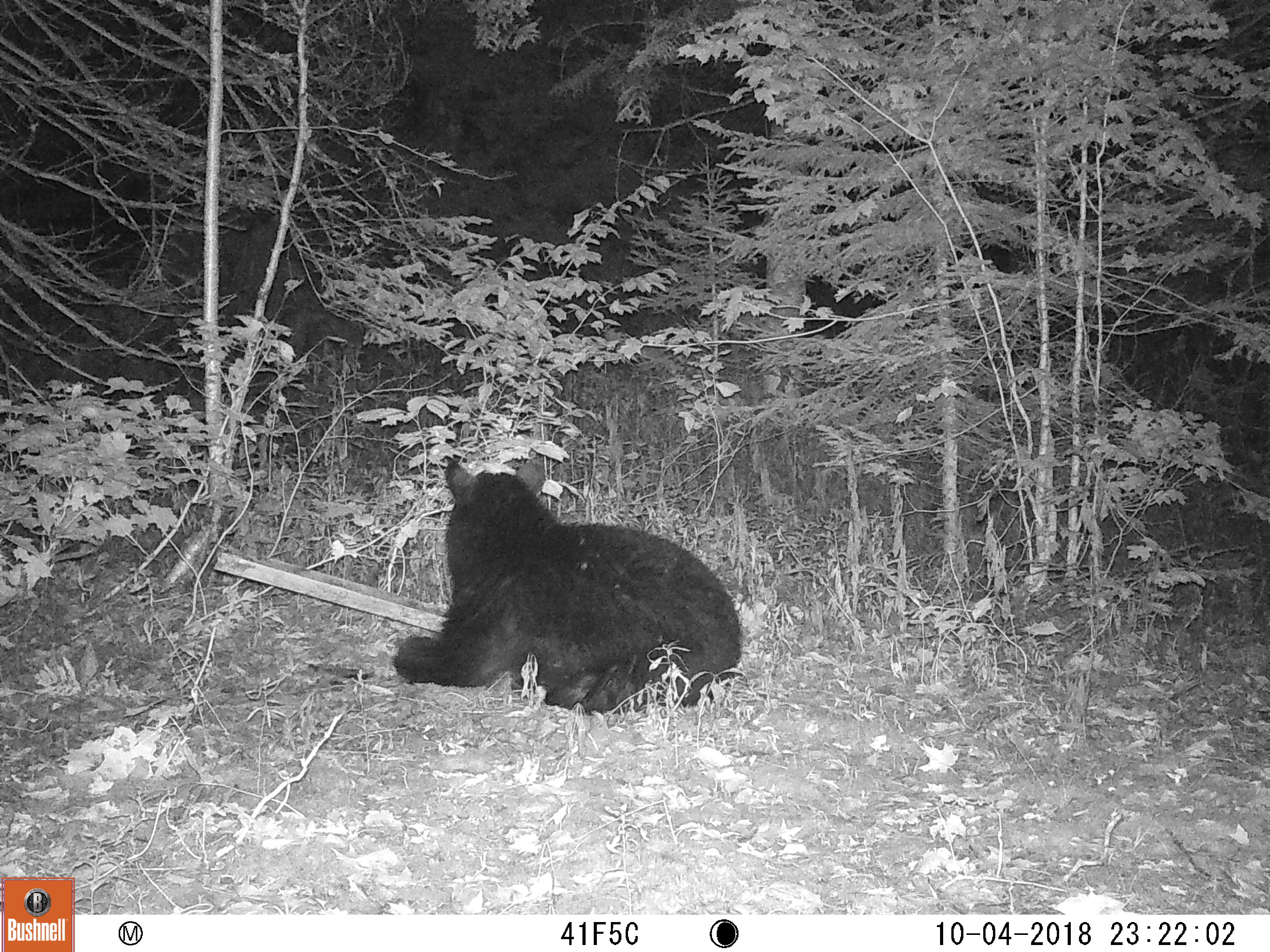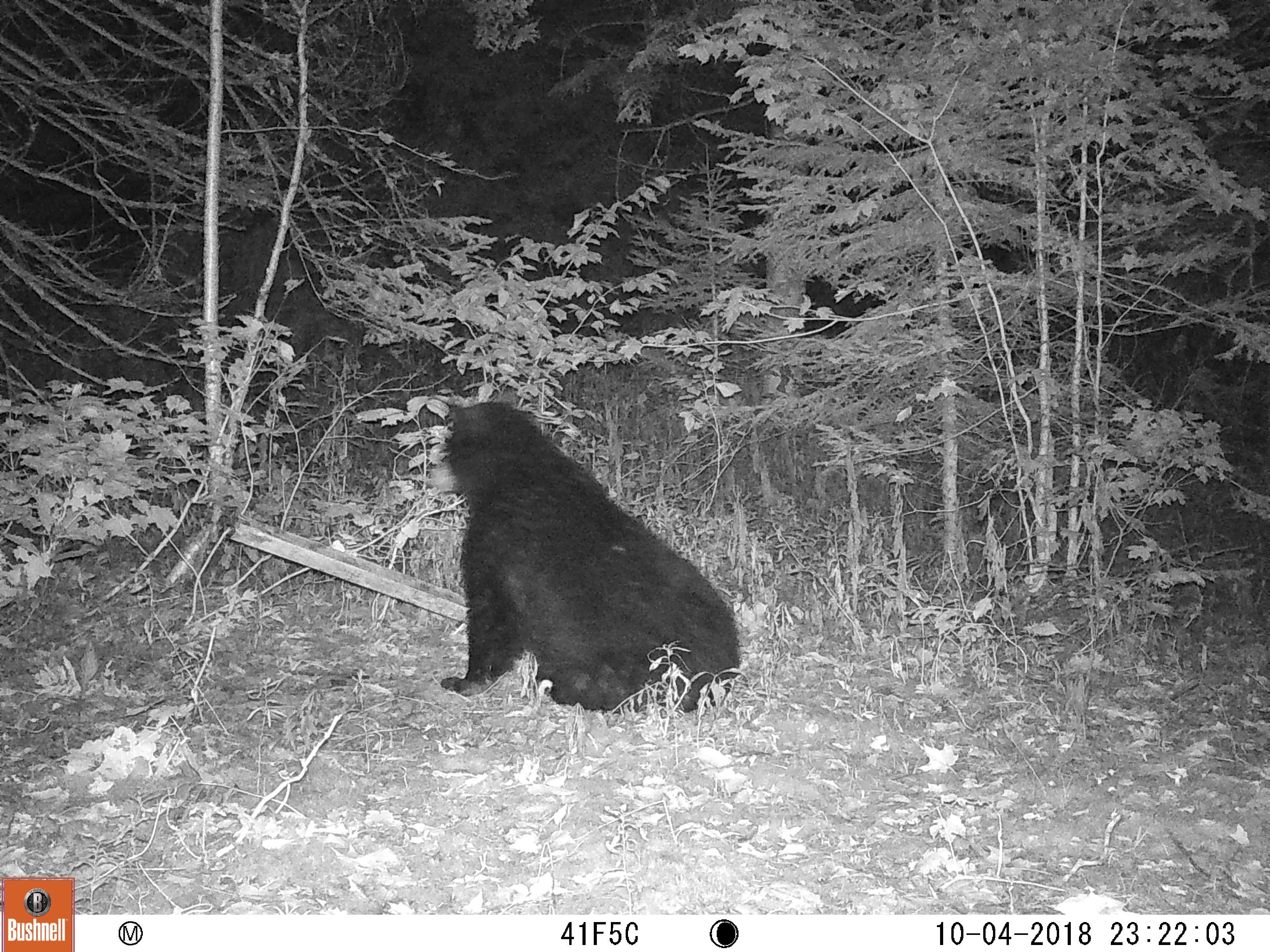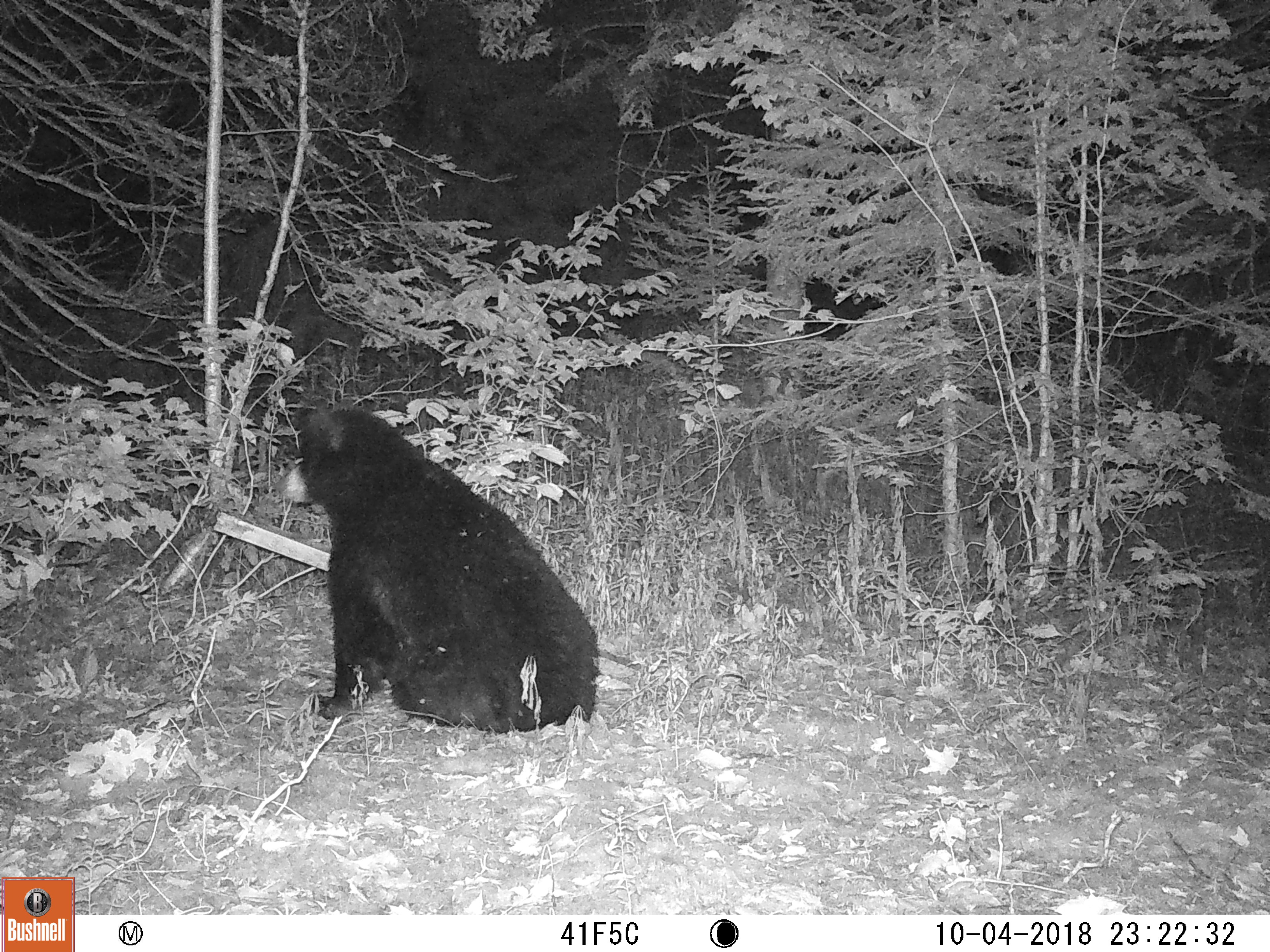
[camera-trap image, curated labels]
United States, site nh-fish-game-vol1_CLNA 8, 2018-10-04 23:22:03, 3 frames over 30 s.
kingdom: Animalia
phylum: Chordata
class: Mammalia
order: Carnivora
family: Ursidae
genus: Ursus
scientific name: Ursus americanus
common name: black bear